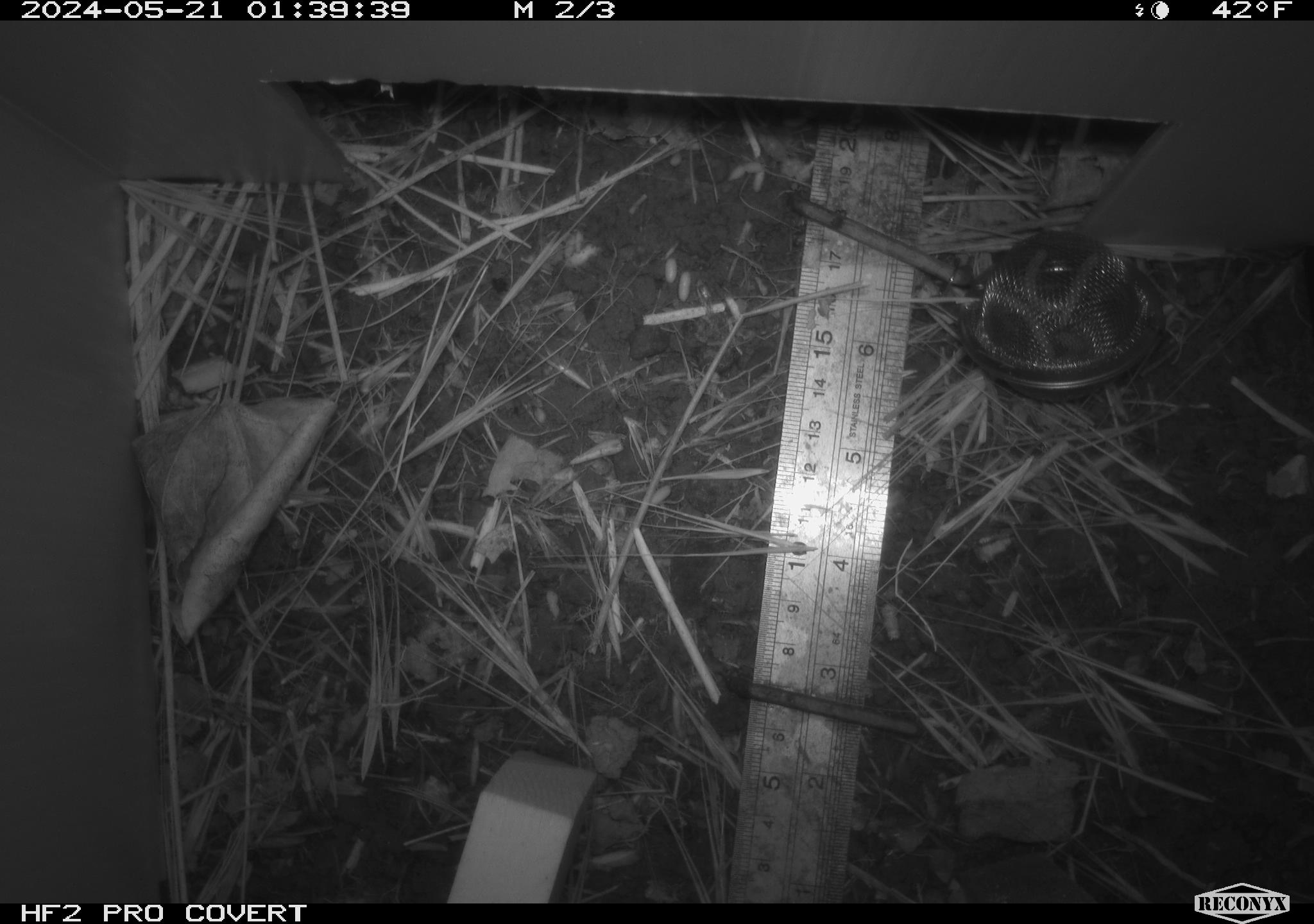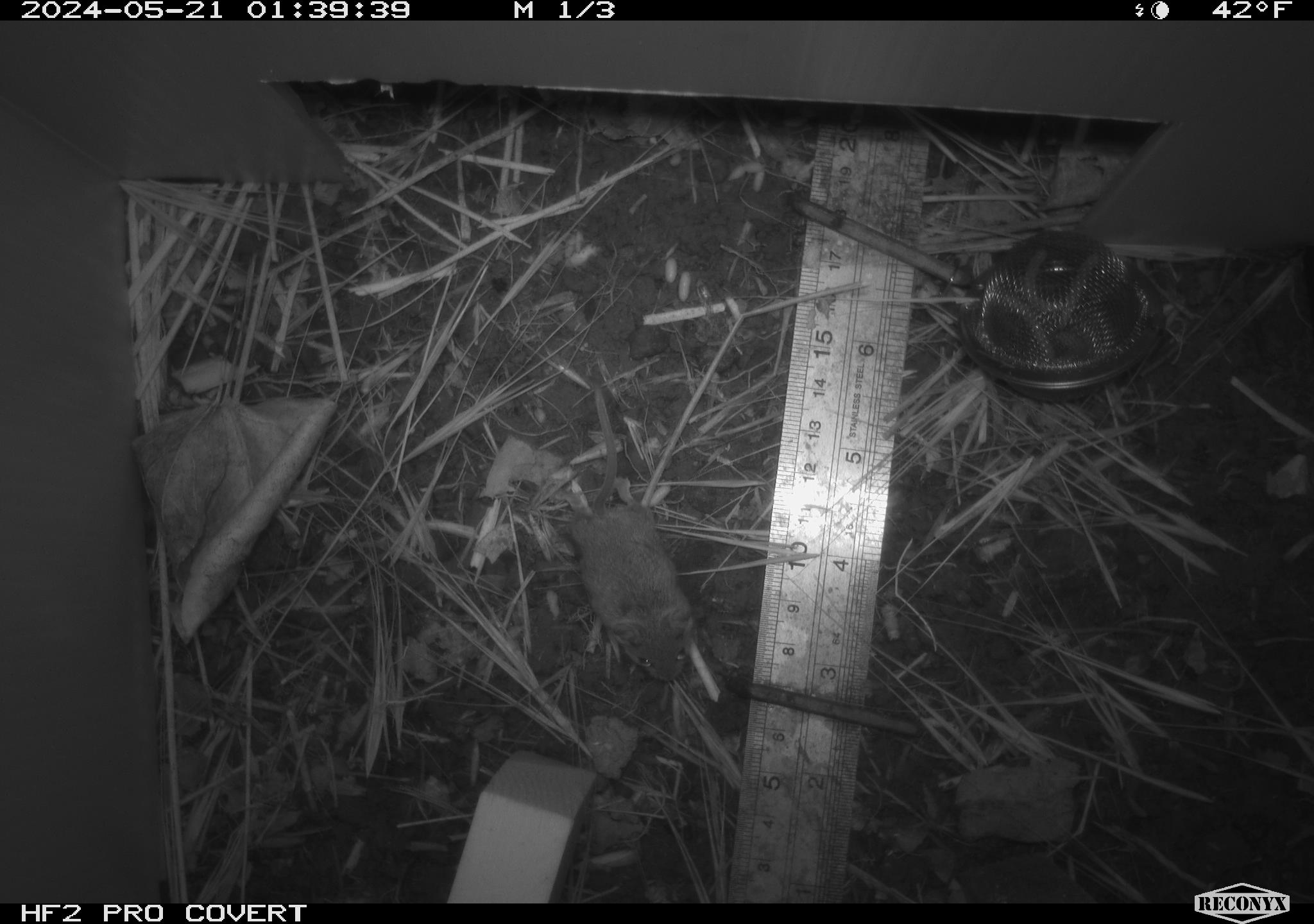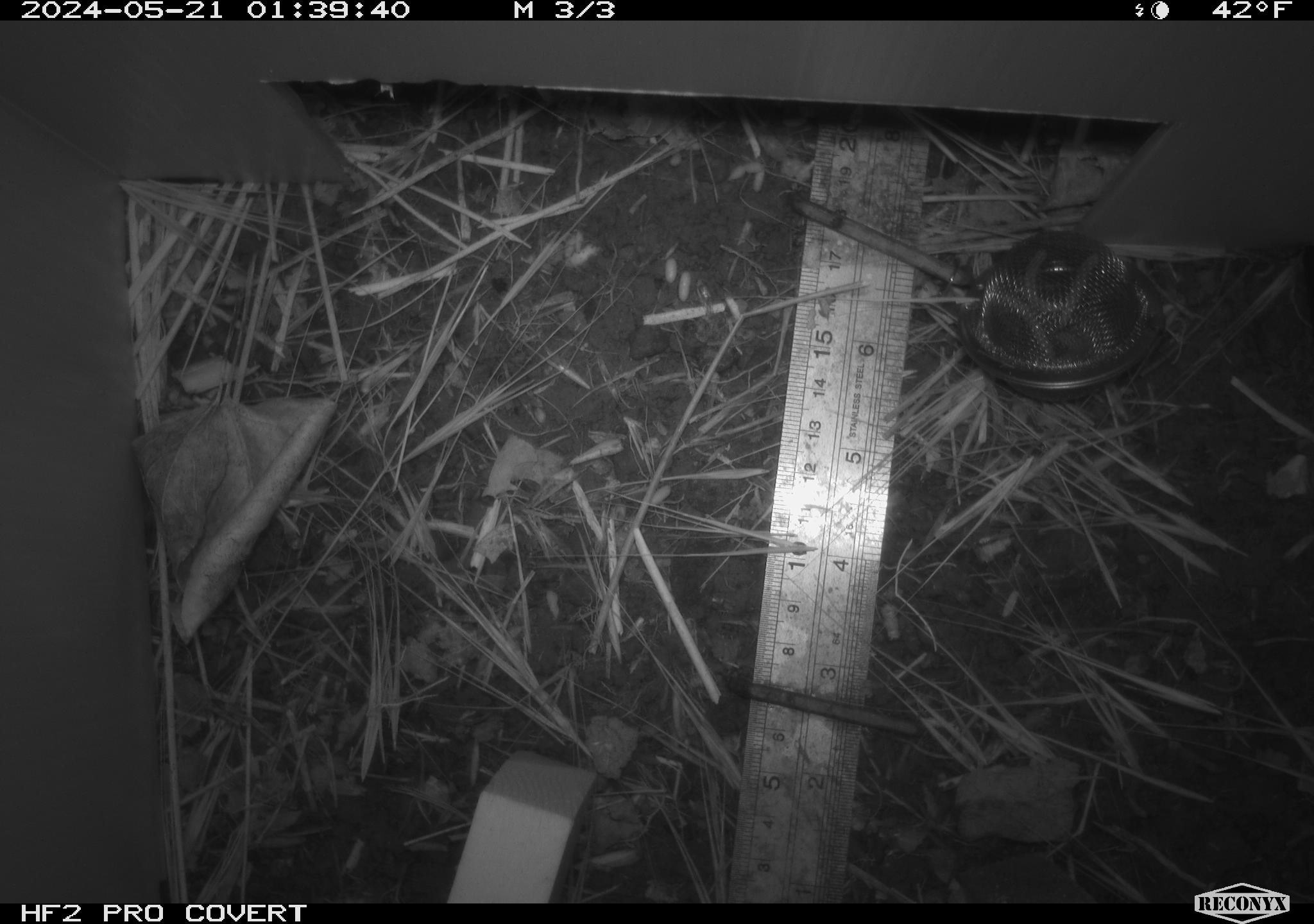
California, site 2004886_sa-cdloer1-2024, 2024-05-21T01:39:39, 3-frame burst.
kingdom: Animalia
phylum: Chordata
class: Mammalia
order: Rodentia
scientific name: Rodentia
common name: mouse species